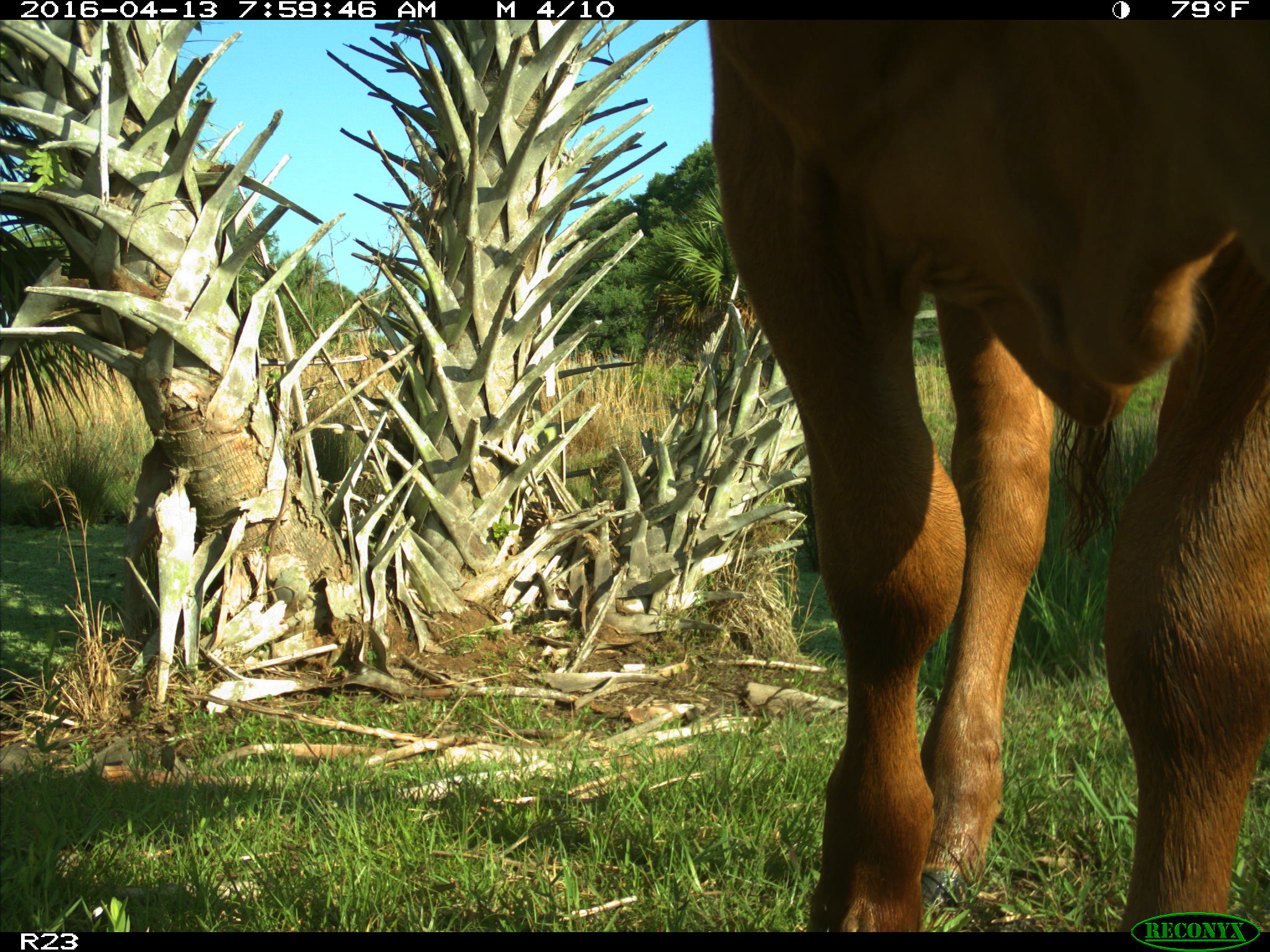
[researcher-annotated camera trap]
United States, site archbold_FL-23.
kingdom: Animalia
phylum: Chordata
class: Mammalia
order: Artiodactyla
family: Bovidae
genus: Bos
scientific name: Bos taurus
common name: domestic cow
Bos taurus (domestic cow).